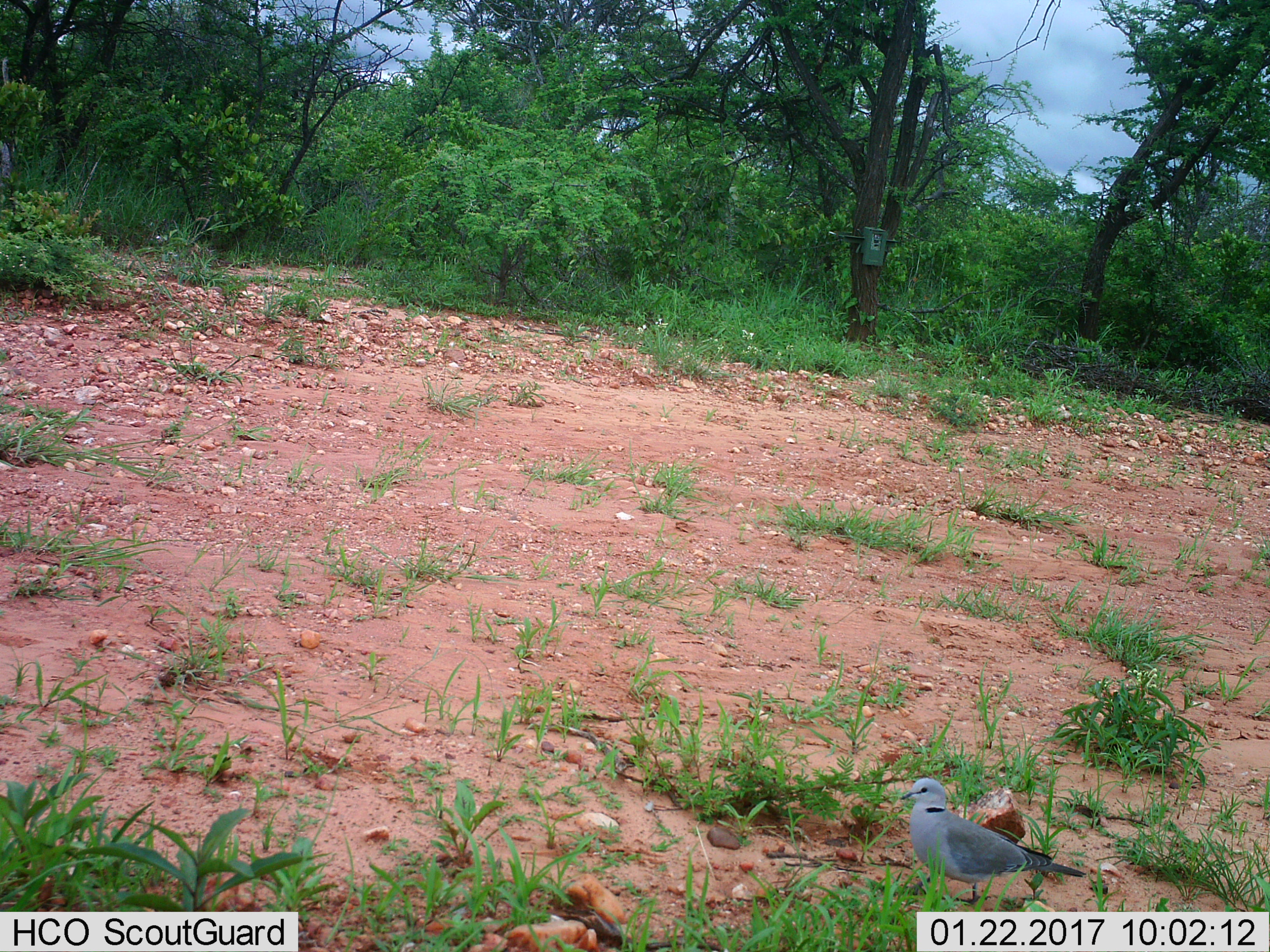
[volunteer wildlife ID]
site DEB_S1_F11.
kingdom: Animalia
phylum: Chordata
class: Aves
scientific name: Aves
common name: bird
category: birdother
Birdother (bird) (Aves), count 1. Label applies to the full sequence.